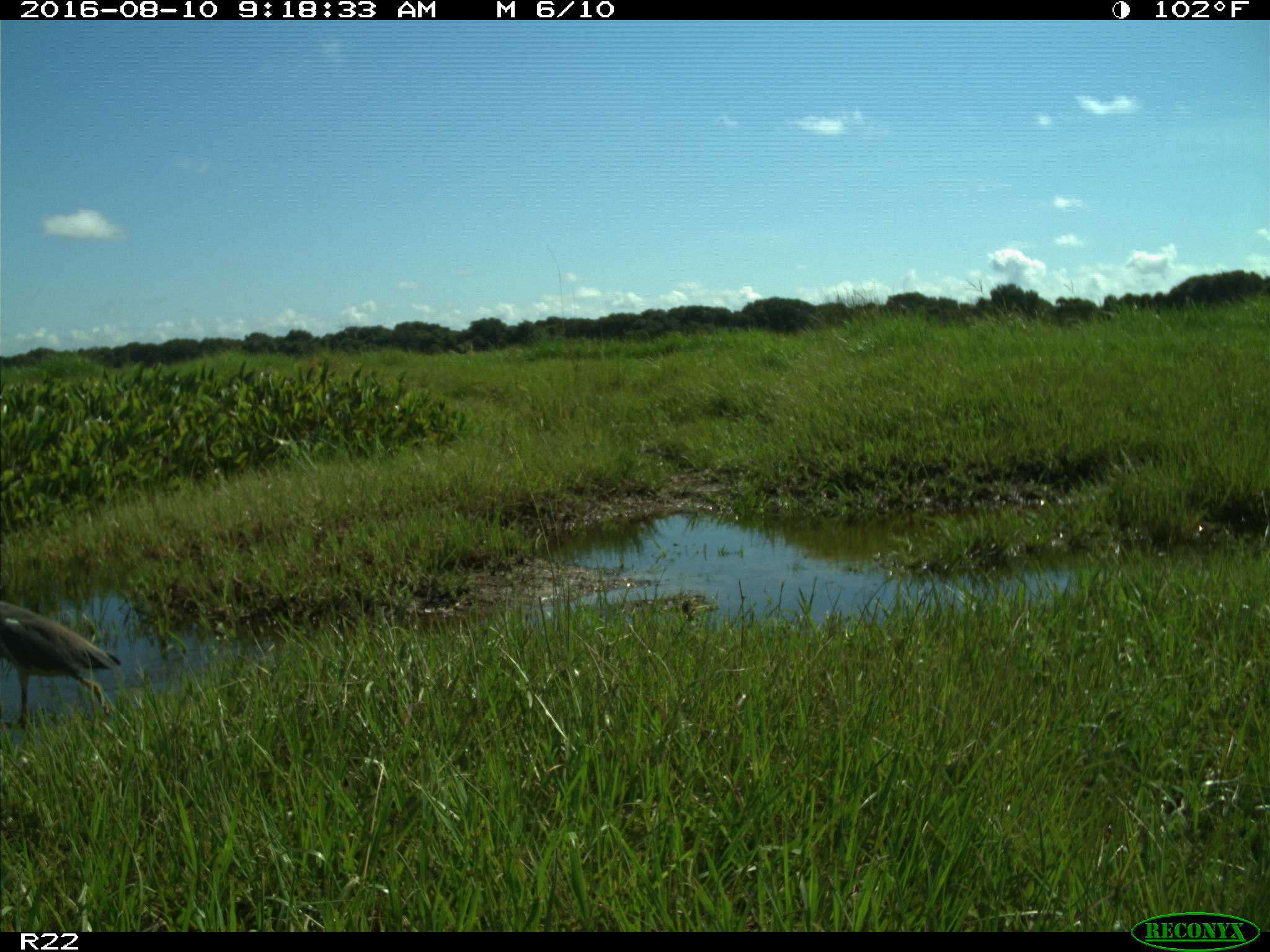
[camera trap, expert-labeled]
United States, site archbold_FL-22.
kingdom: Animalia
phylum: Chordata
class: Aves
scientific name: Aves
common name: birds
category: unidentified bird